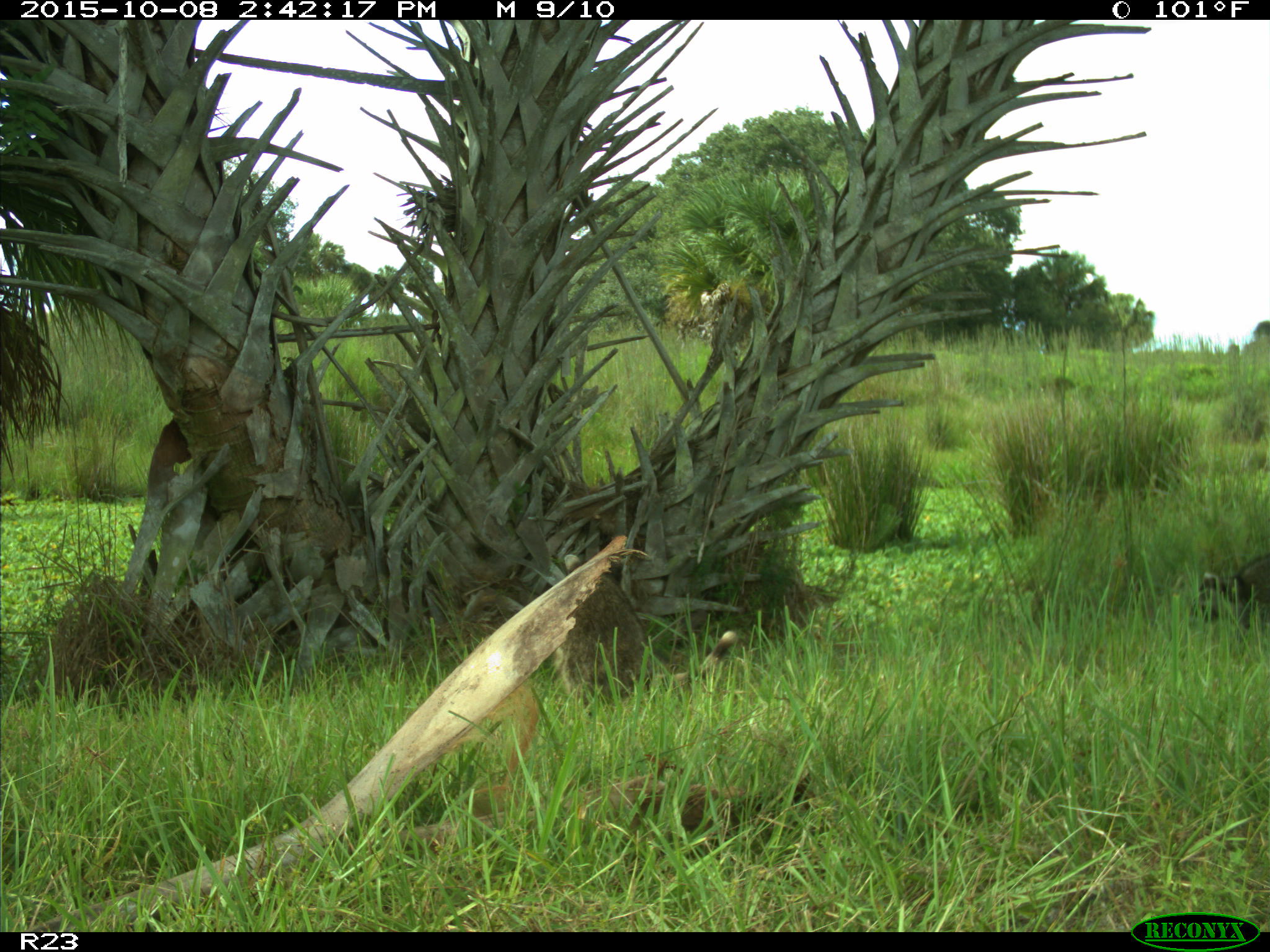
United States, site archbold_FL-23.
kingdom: Animalia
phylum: Chordata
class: Mammalia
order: Carnivora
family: Procyonidae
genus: Procyon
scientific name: Procyon lotor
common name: common raccoon